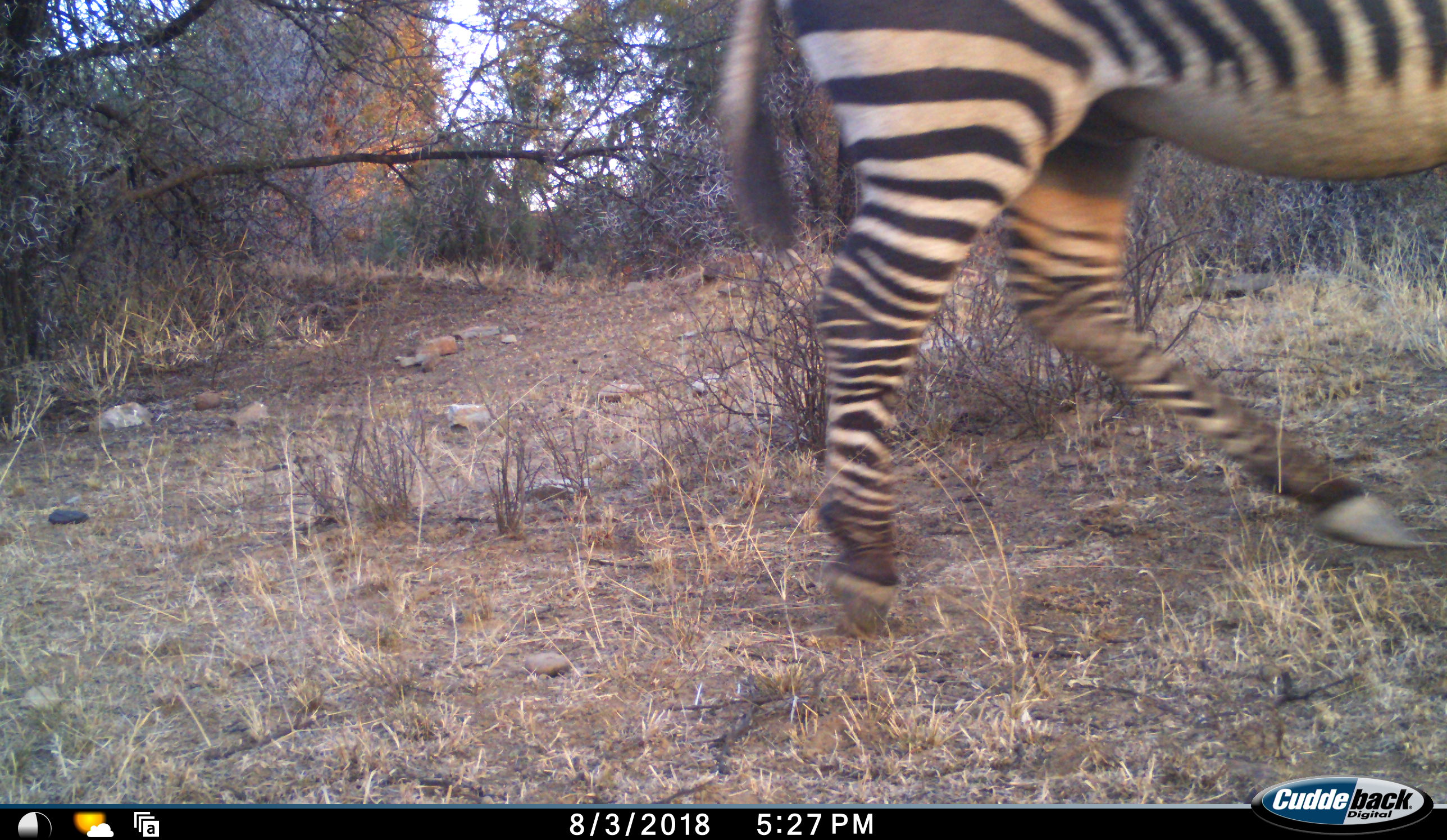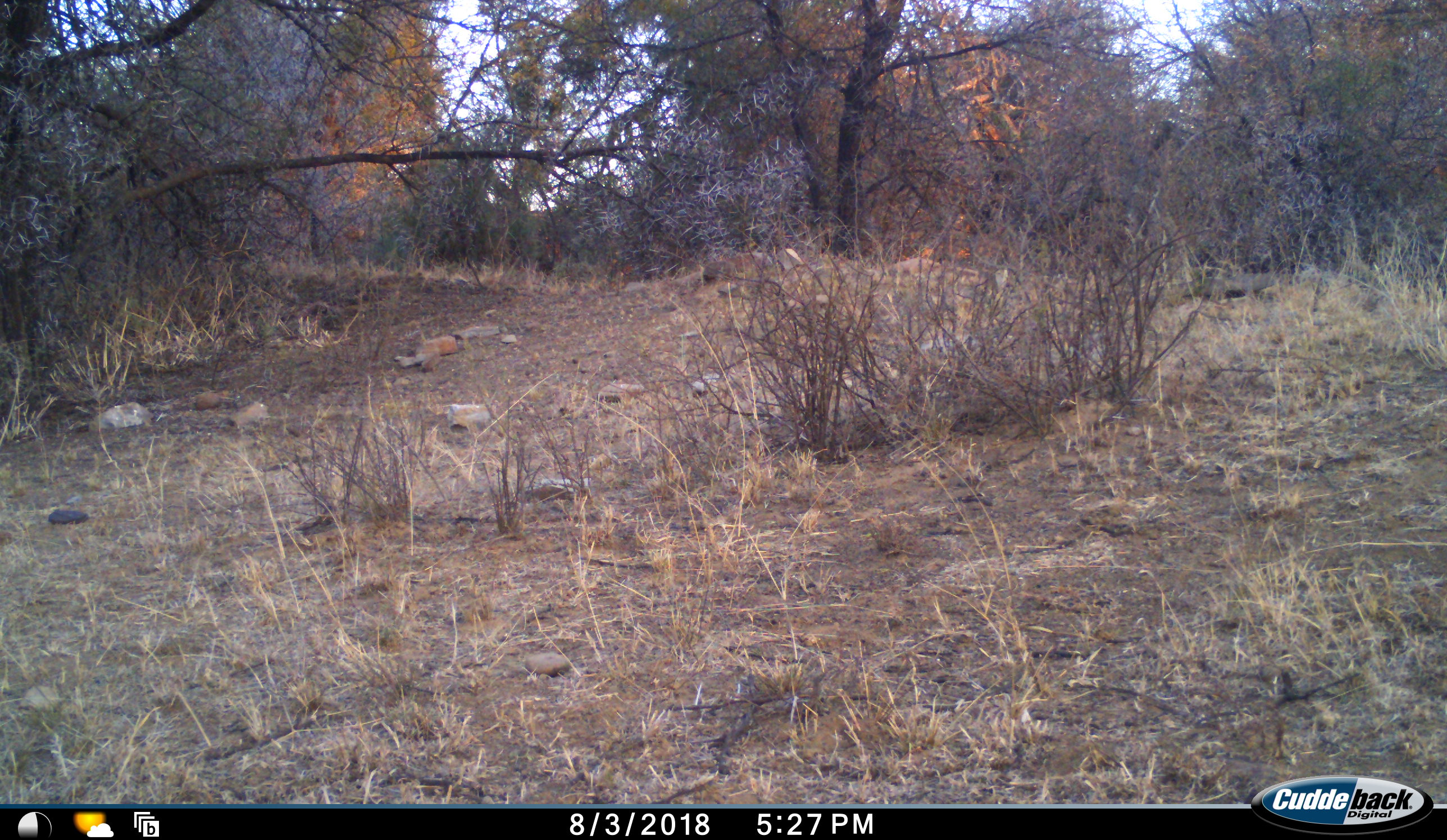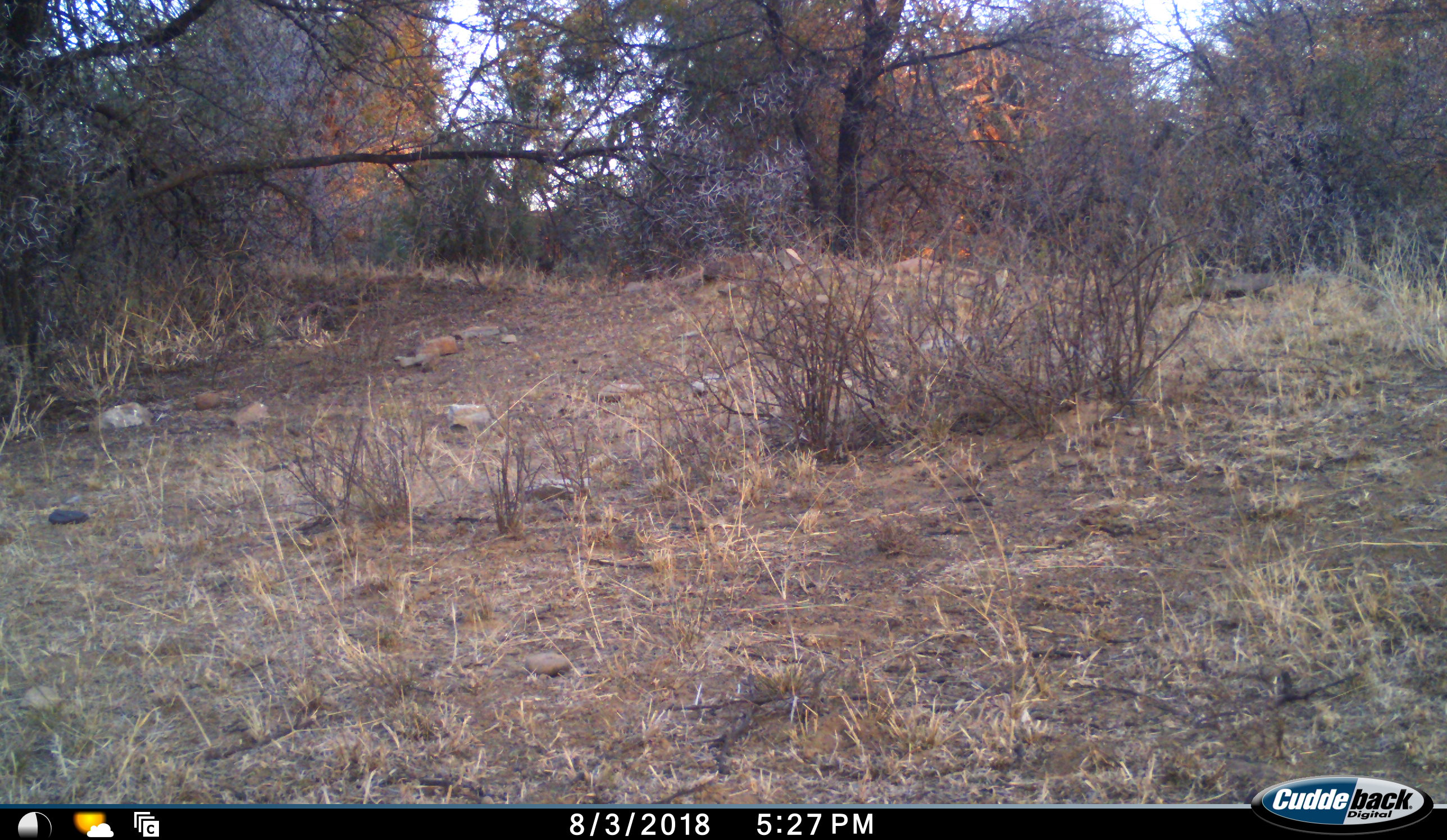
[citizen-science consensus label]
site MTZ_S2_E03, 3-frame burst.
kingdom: Animalia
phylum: Chordata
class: Mammalia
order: Perissodactyla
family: Equidae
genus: Equus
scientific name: Equus zebra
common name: mountain zebra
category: zebramountain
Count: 1.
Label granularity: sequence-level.